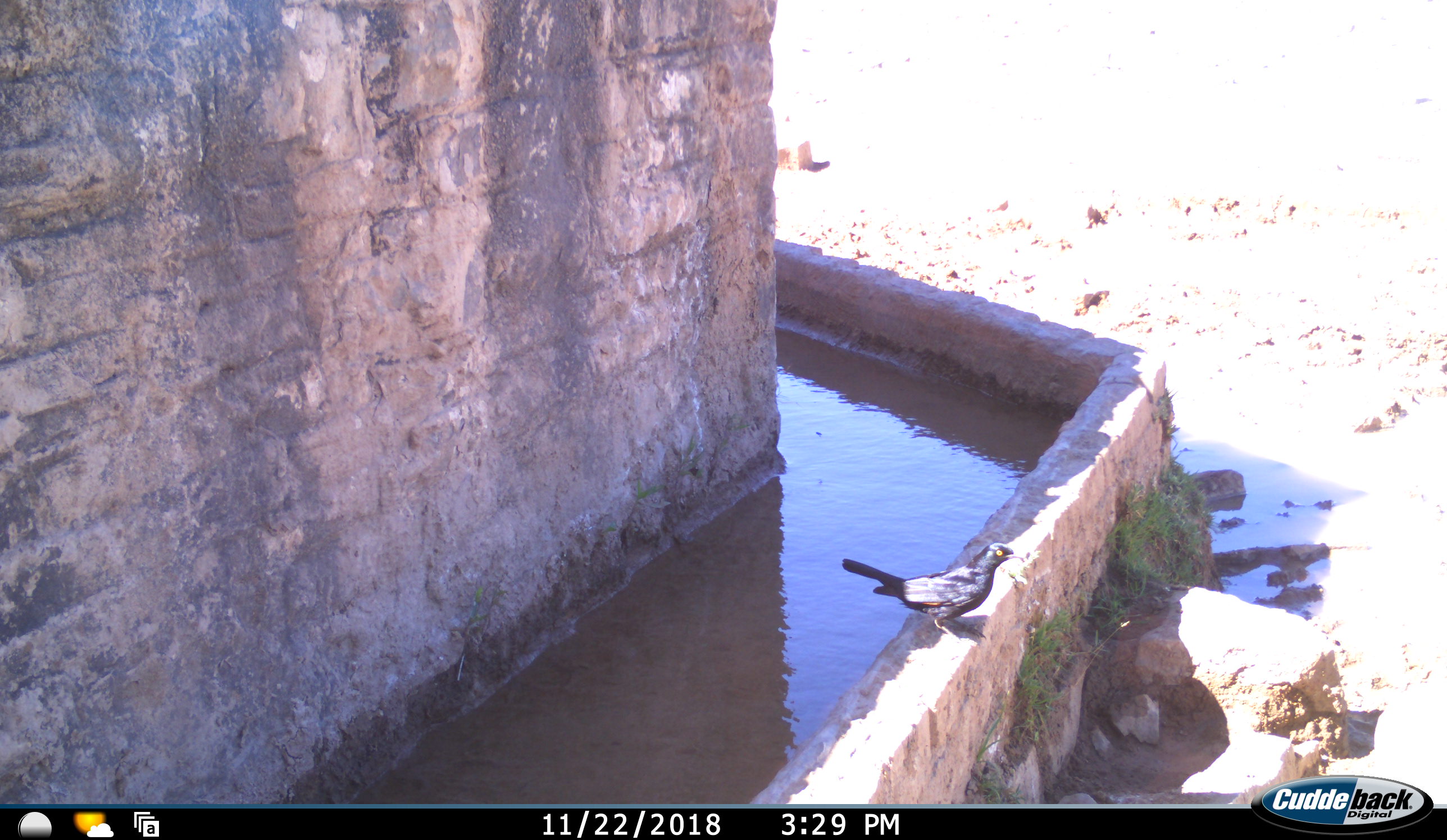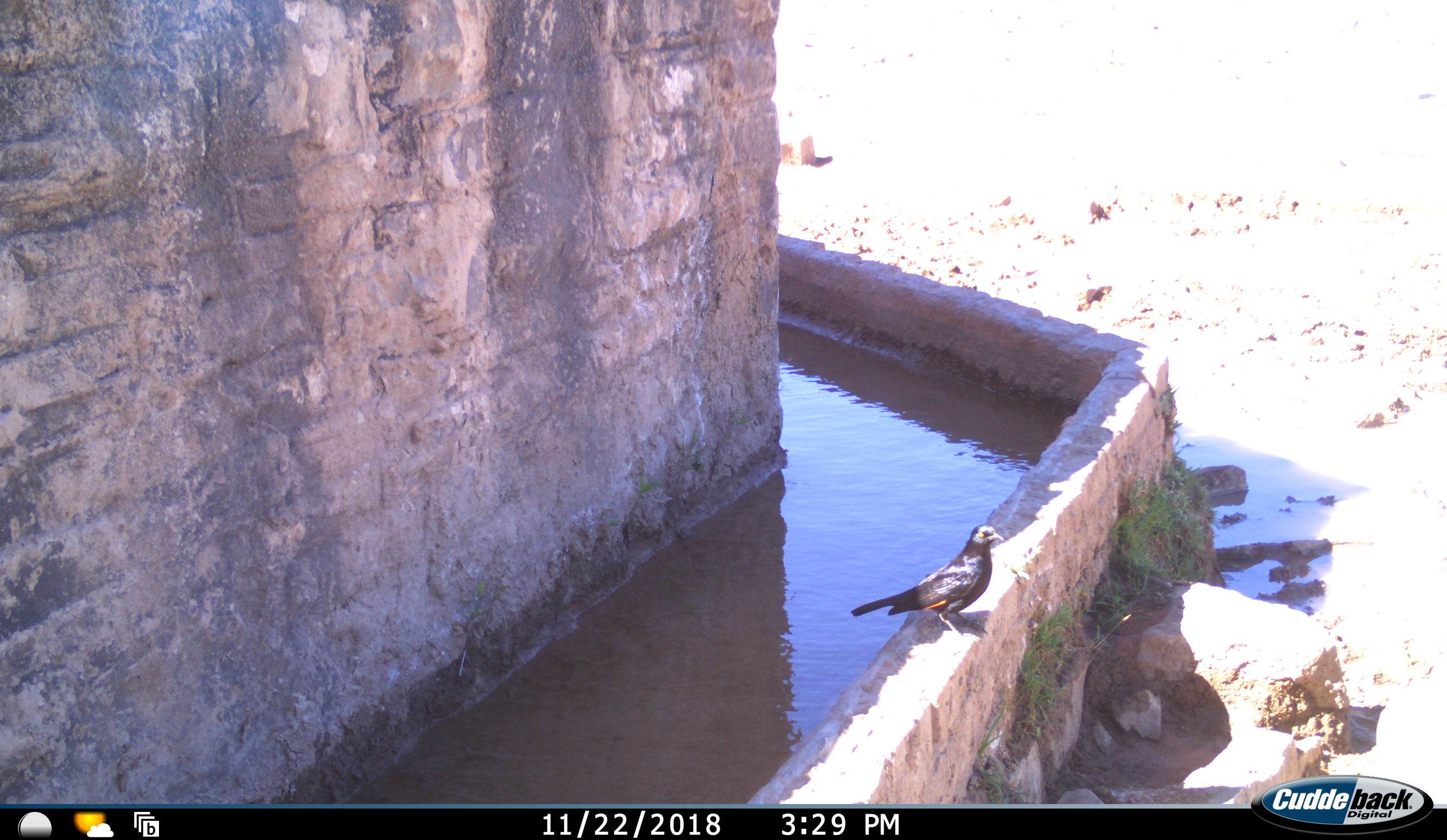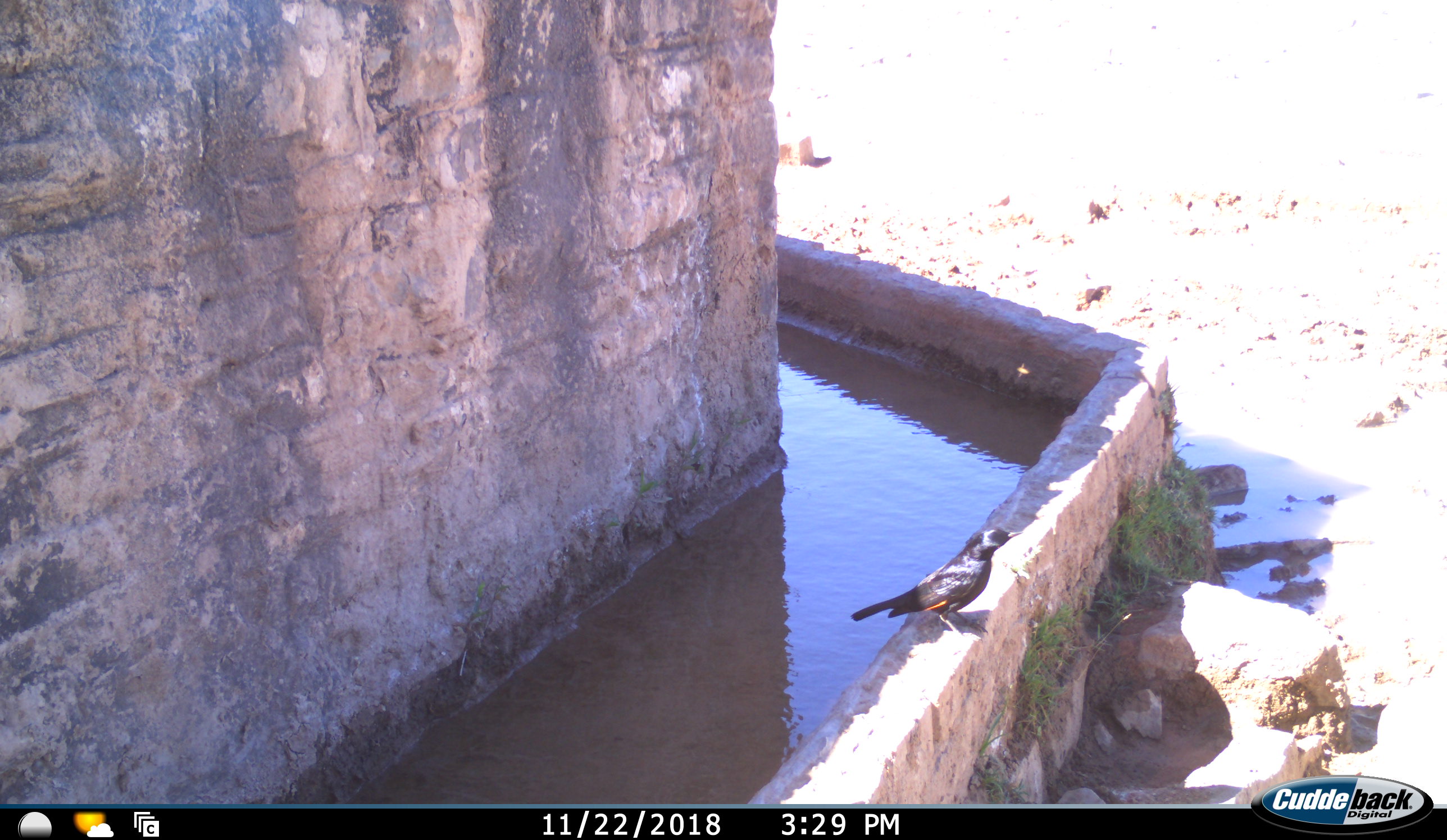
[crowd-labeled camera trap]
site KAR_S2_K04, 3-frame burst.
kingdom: Animalia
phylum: Chordata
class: Aves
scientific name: Aves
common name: bird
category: birdother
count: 1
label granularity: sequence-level